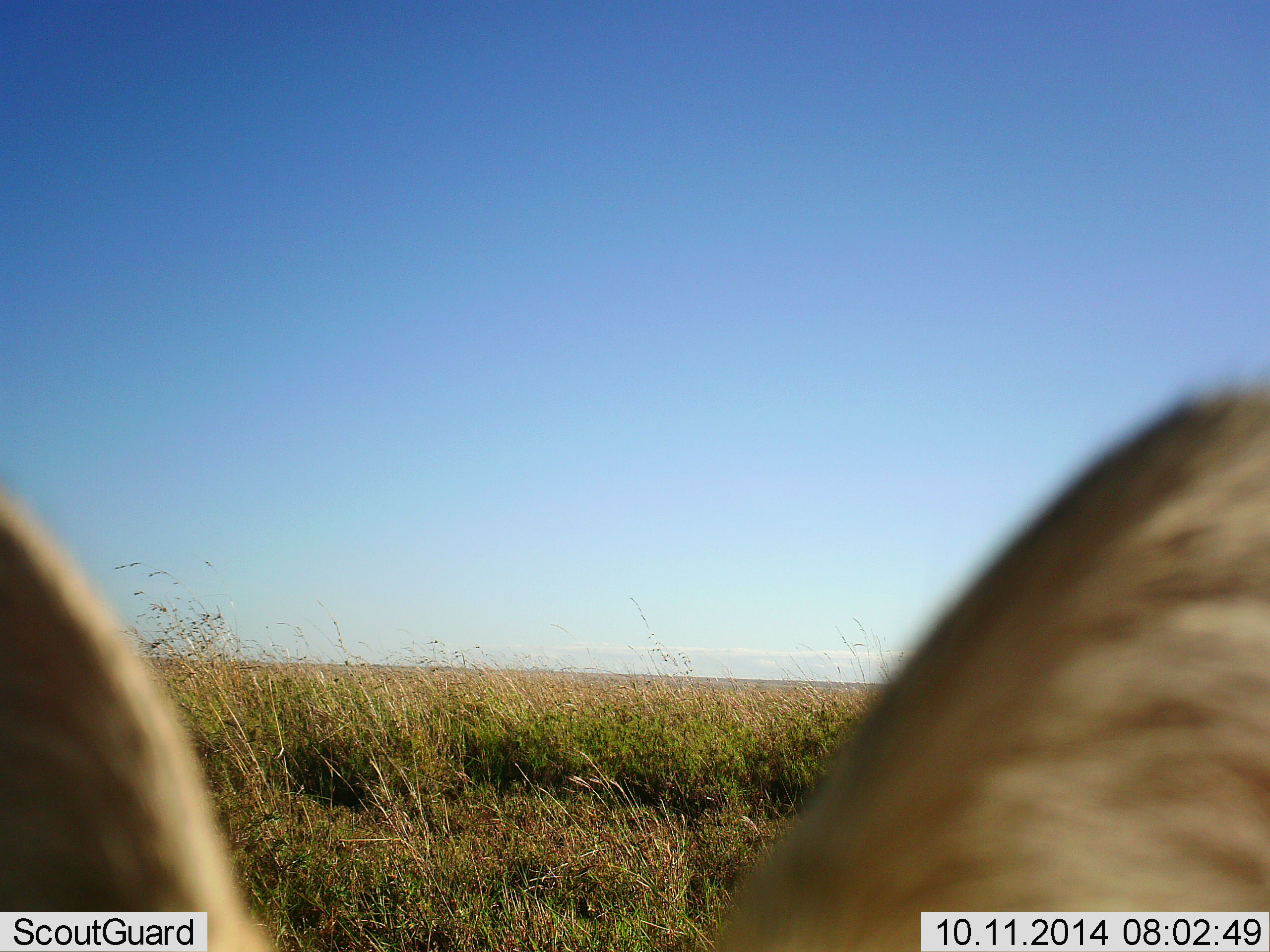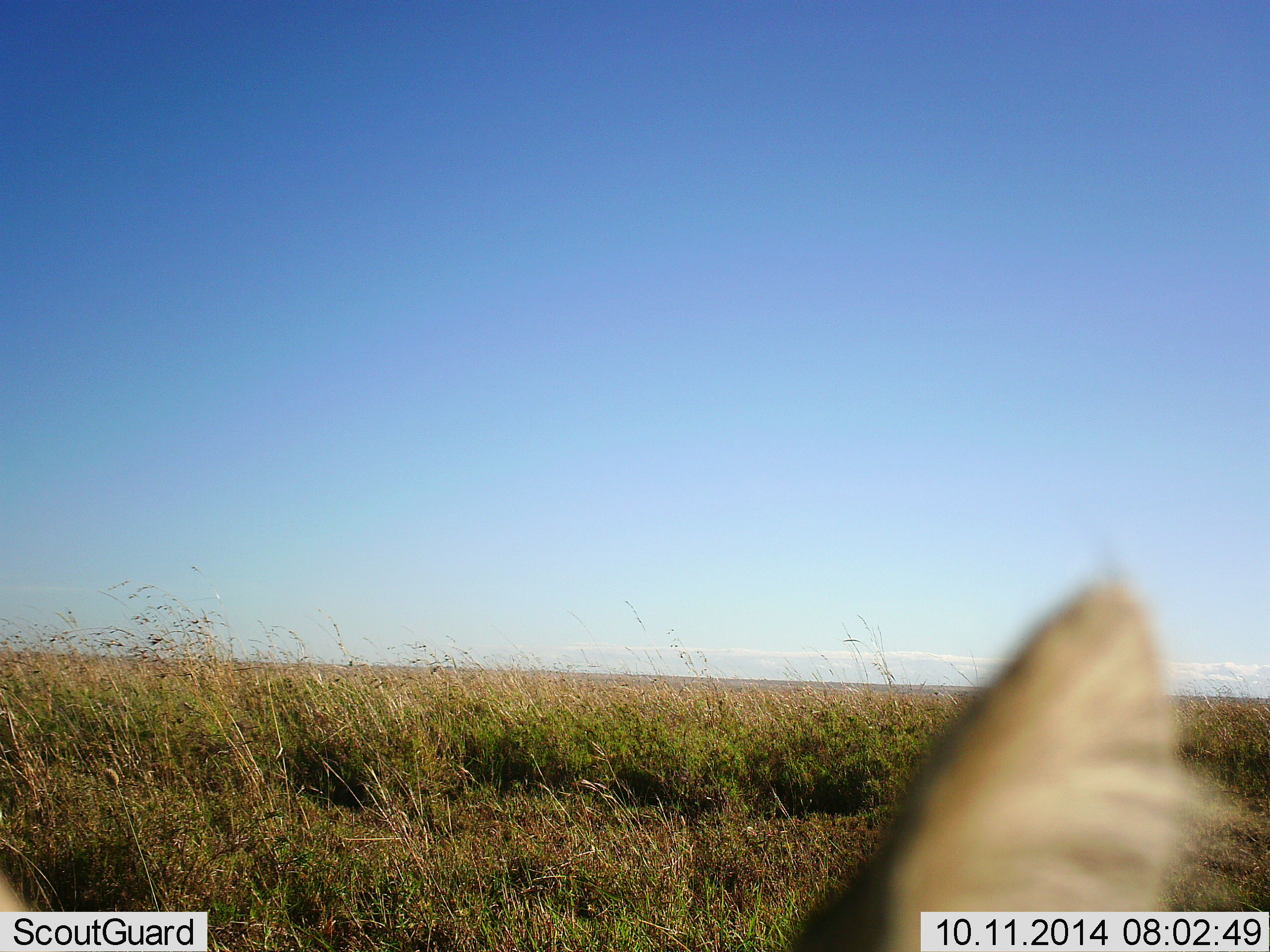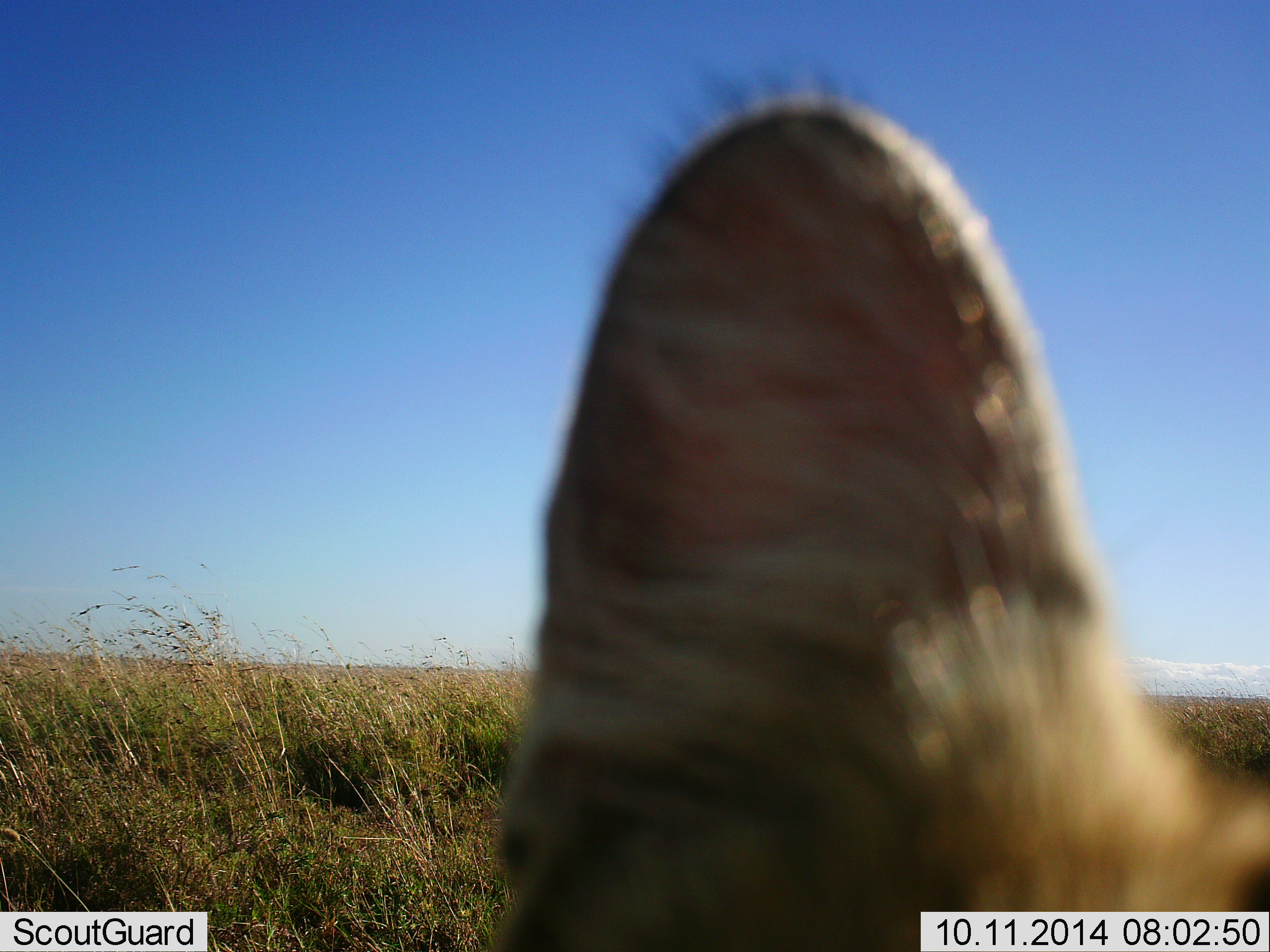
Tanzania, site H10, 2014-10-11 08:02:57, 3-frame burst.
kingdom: Animalia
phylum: Chordata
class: Mammalia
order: Carnivora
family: Felidae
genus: Leptailurus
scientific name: Leptailurus serval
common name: serval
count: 1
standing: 25%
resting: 0%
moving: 50%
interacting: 25%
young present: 0%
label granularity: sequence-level